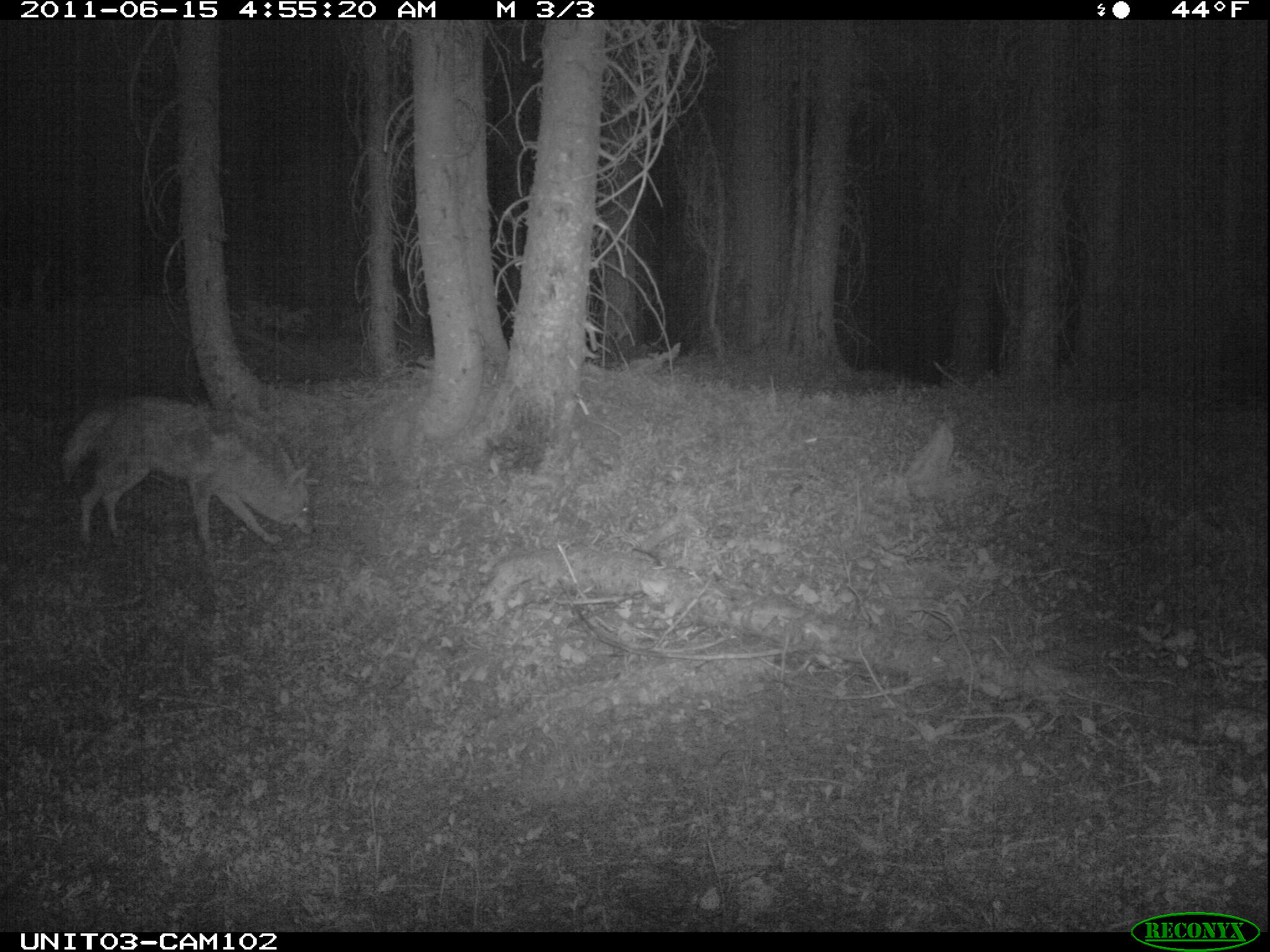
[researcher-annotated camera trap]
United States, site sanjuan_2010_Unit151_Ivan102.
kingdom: Animalia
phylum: Chordata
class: Mammalia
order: Carnivora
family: Canidae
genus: Canis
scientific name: Canis latrans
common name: coyote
Canis latrans (coyote).